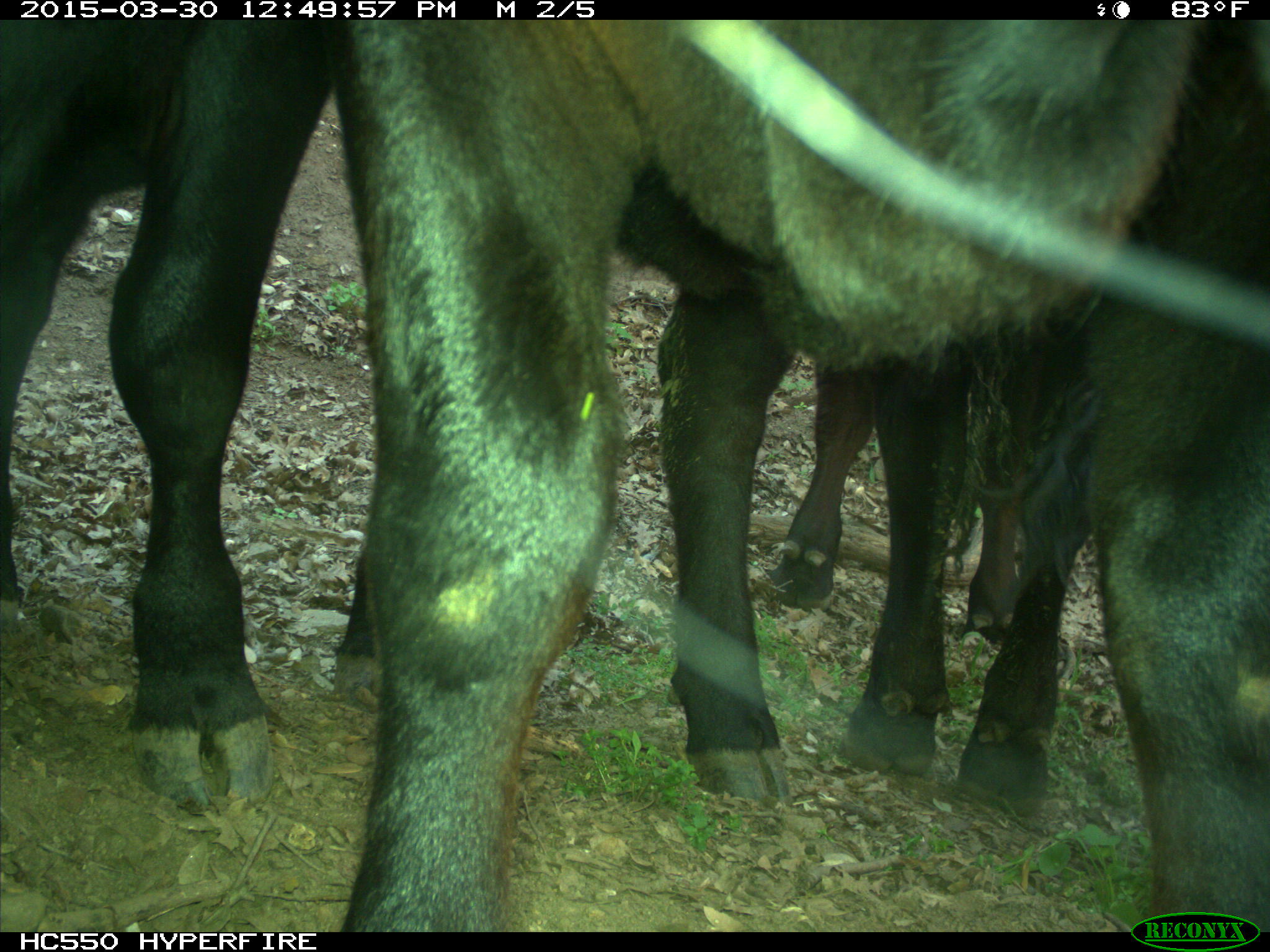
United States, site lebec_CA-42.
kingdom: Animalia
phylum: Chordata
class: Mammalia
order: Artiodactyla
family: Bovidae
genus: Bos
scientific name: Bos taurus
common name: domestic cow